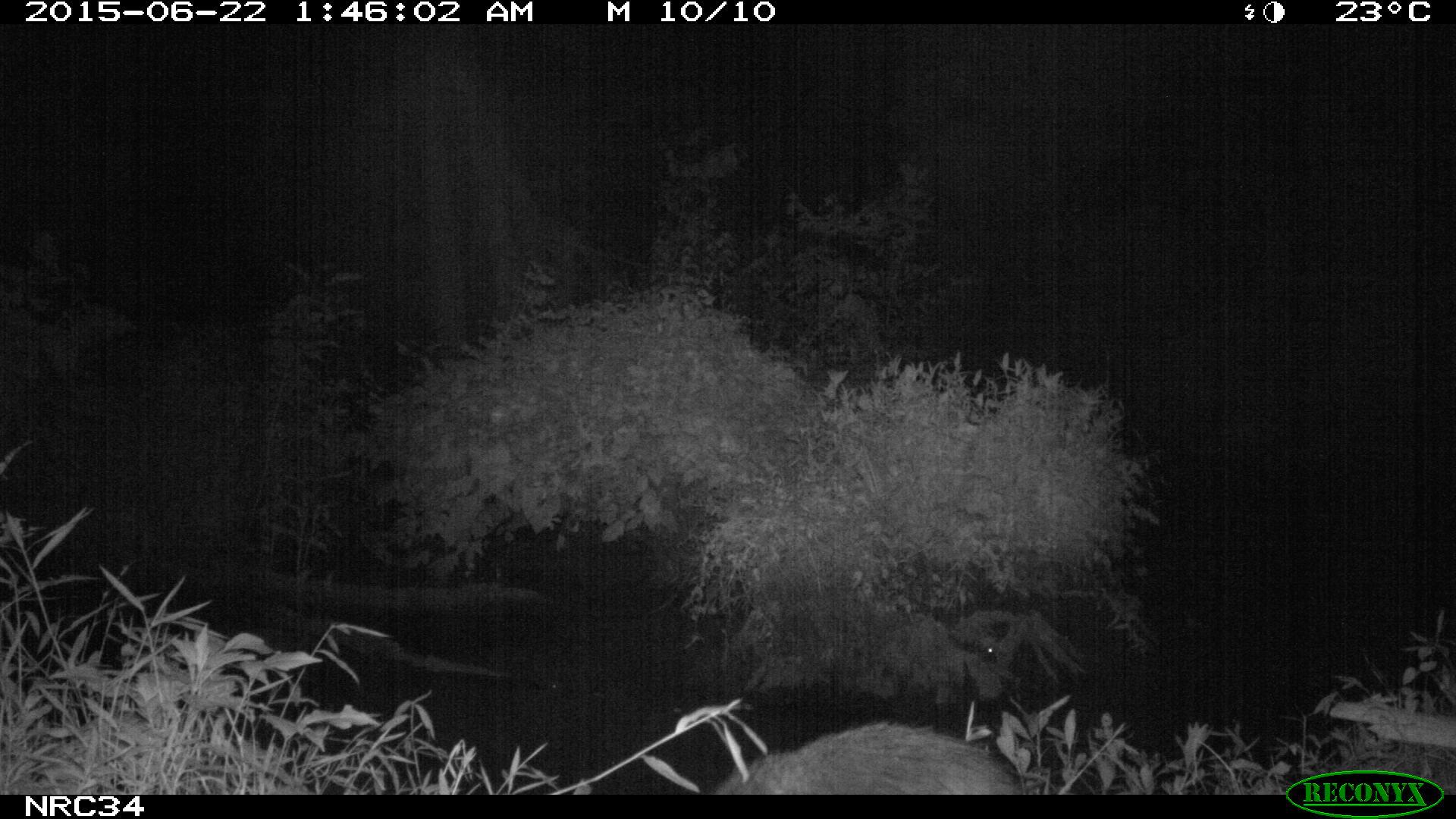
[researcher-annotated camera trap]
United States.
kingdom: Animalia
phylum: Chordata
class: Mammalia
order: Carnivora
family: Procyonidae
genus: Procyon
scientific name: Procyon lotor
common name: northern raccoon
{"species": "Northern Raccoon (Procyon lotor)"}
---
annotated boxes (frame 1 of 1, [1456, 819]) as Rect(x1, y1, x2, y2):
Northern Raccoon: Rect(711, 710, 1025, 803)